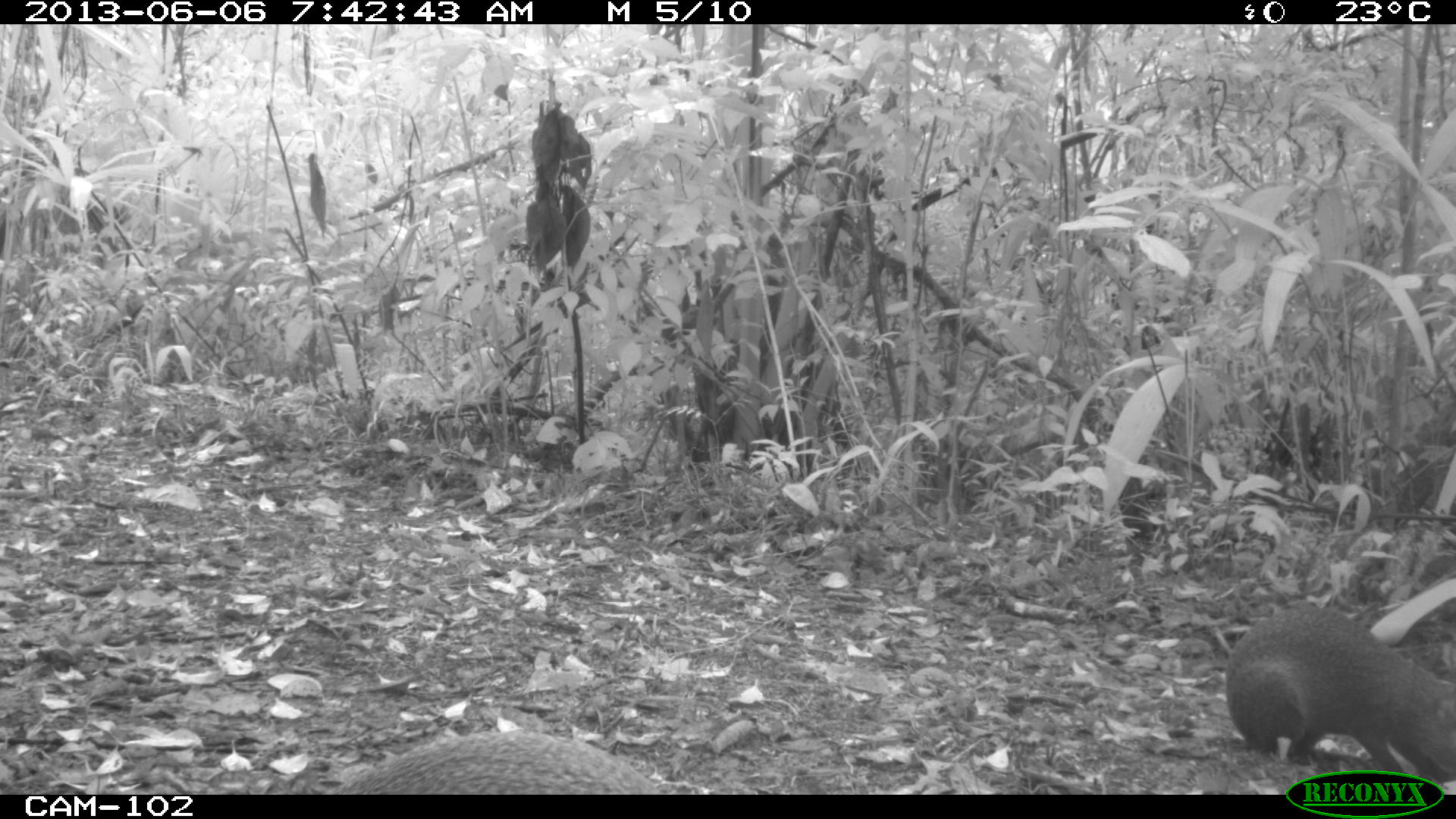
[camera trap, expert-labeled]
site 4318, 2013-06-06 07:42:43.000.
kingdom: Animalia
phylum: Chordata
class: Mammalia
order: Rodentia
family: Dasyproctidae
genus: Dasyprocta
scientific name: Dasyprocta punctata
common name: central american agouti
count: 2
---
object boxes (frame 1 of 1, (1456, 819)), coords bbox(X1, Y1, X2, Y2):
dasyprocta punctata: bbox(1223, 599, 1456, 792); bbox(329, 726, 671, 793)